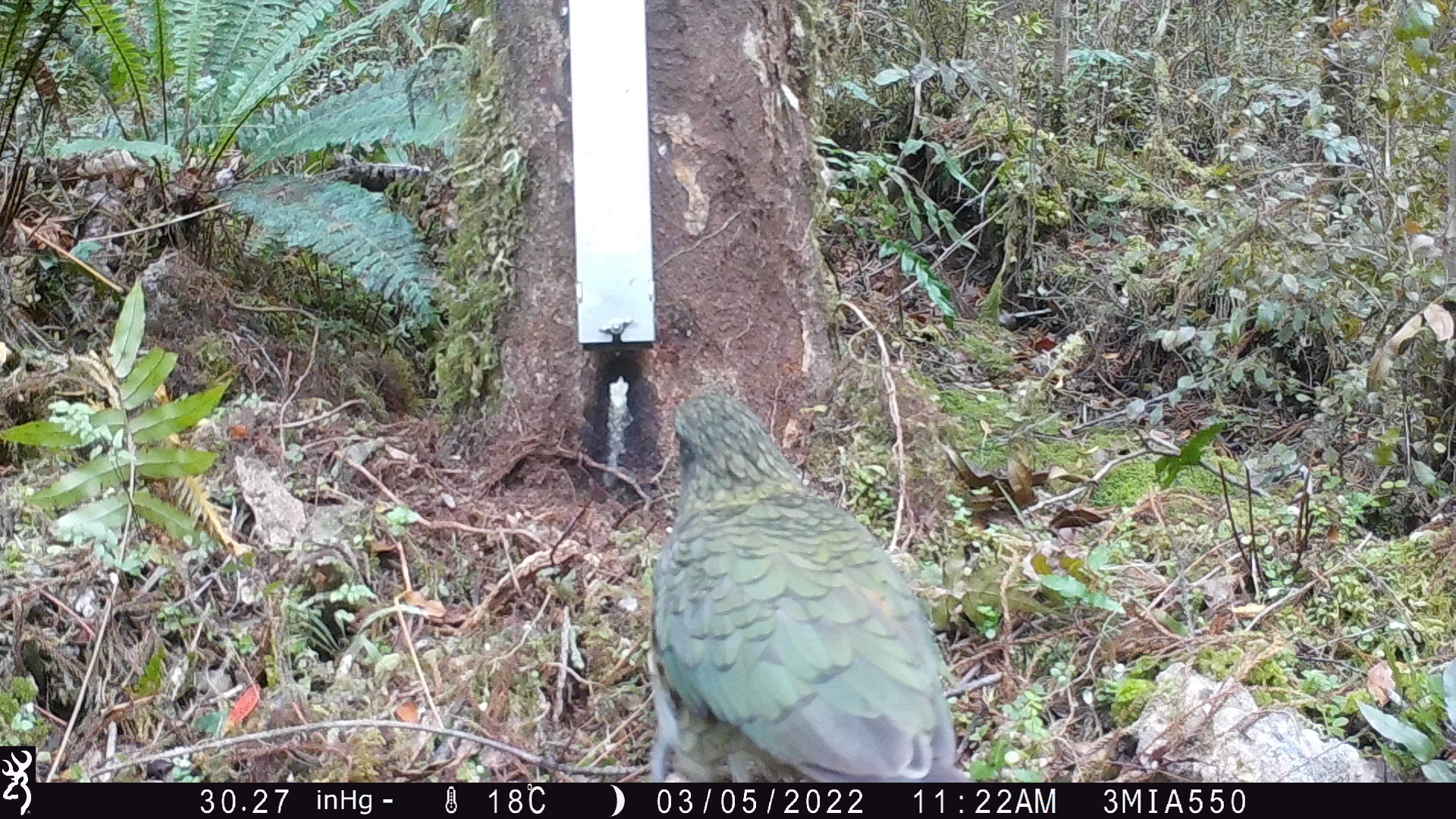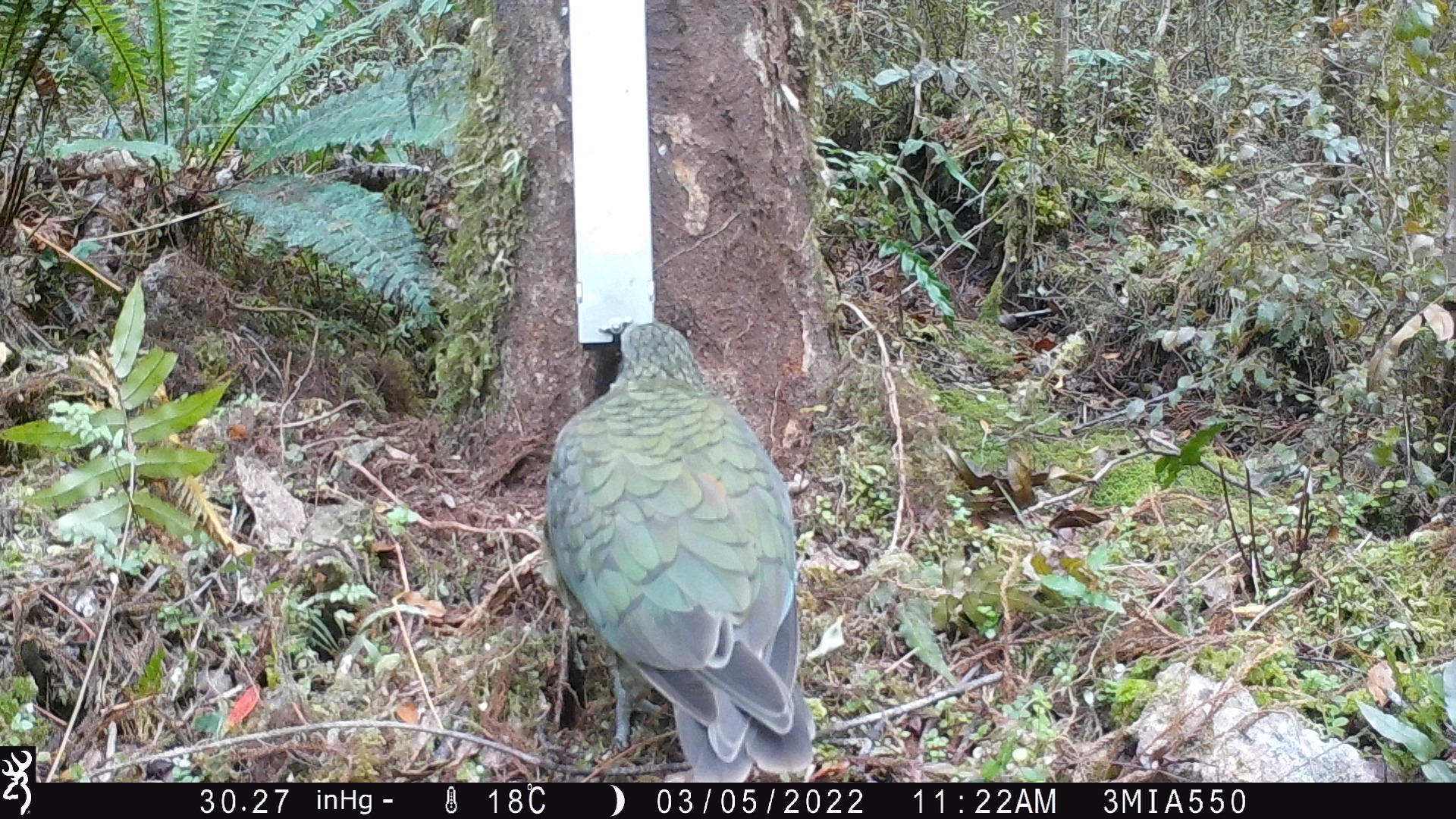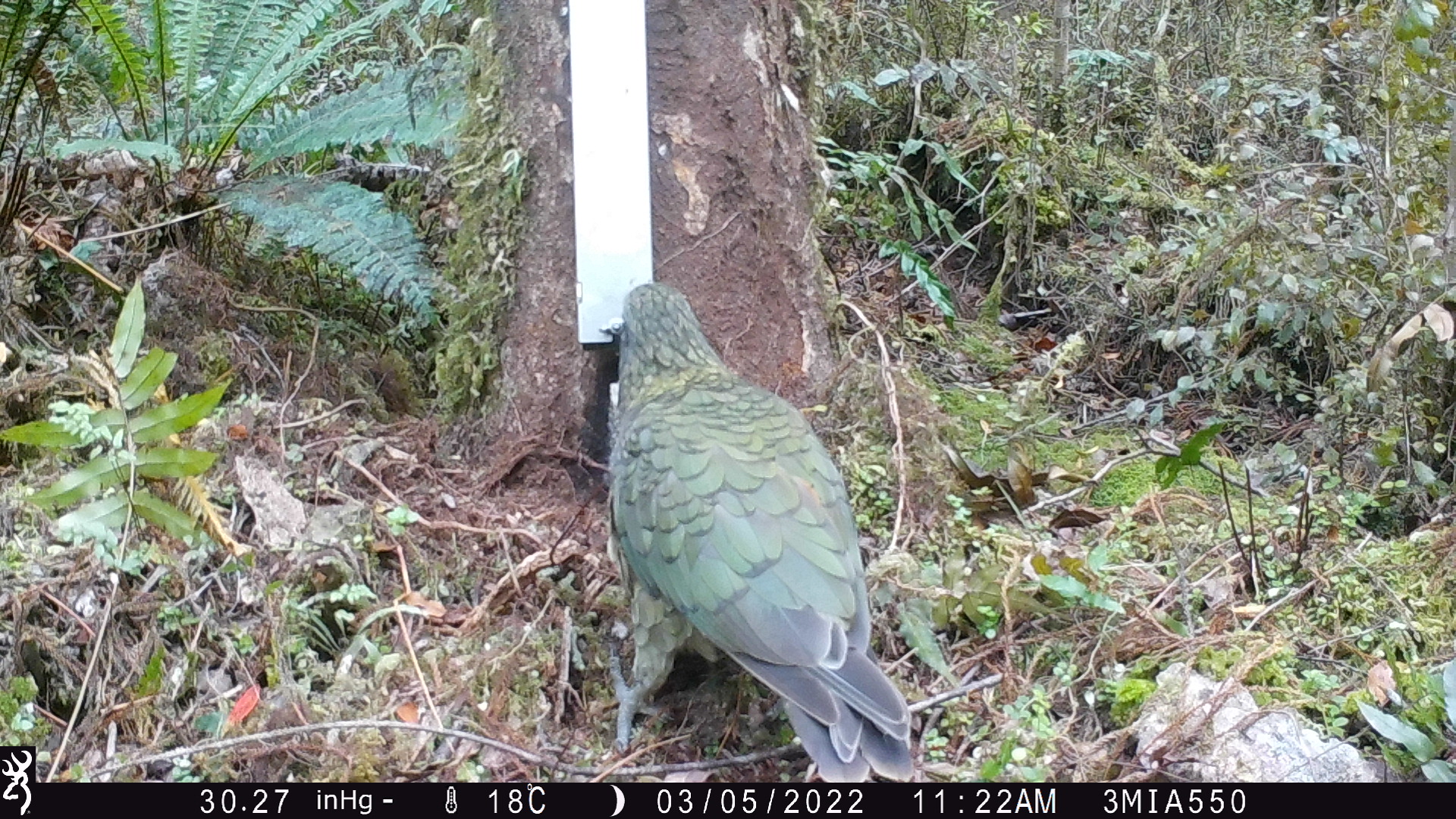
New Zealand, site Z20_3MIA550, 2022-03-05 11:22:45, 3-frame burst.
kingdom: Animalia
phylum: Chordata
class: Aves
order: Psittaciformes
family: Strigopidae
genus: Nestor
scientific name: Nestor notabilis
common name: kea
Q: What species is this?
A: Kea (Nestor notabilis).